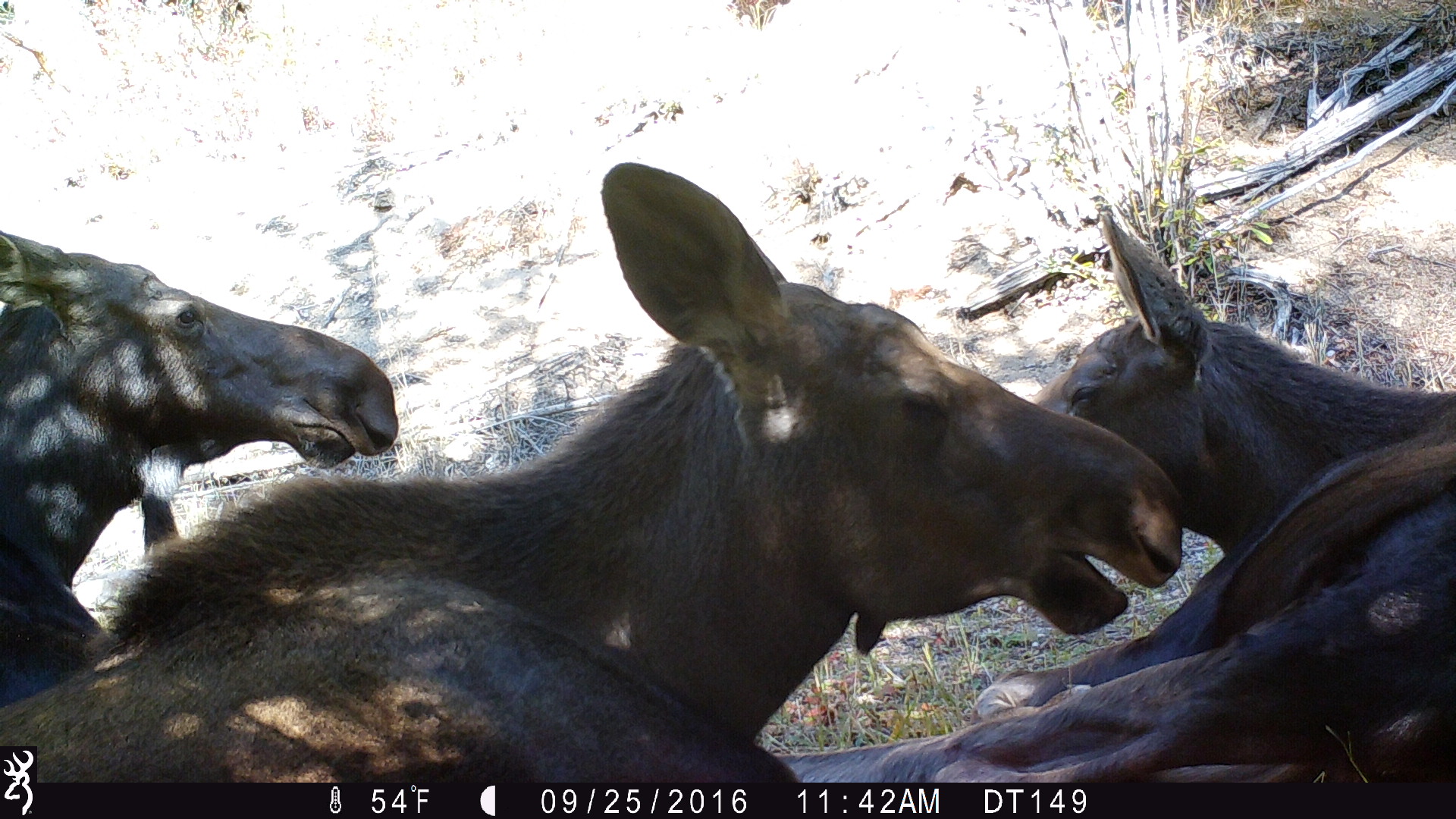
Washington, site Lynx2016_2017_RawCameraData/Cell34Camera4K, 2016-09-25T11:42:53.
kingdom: Animalia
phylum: Chordata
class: Mammalia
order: Artiodactyla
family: Cervidae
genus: Alces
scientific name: Alces alces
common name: moose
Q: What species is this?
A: Alces alces (moose).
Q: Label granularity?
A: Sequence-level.